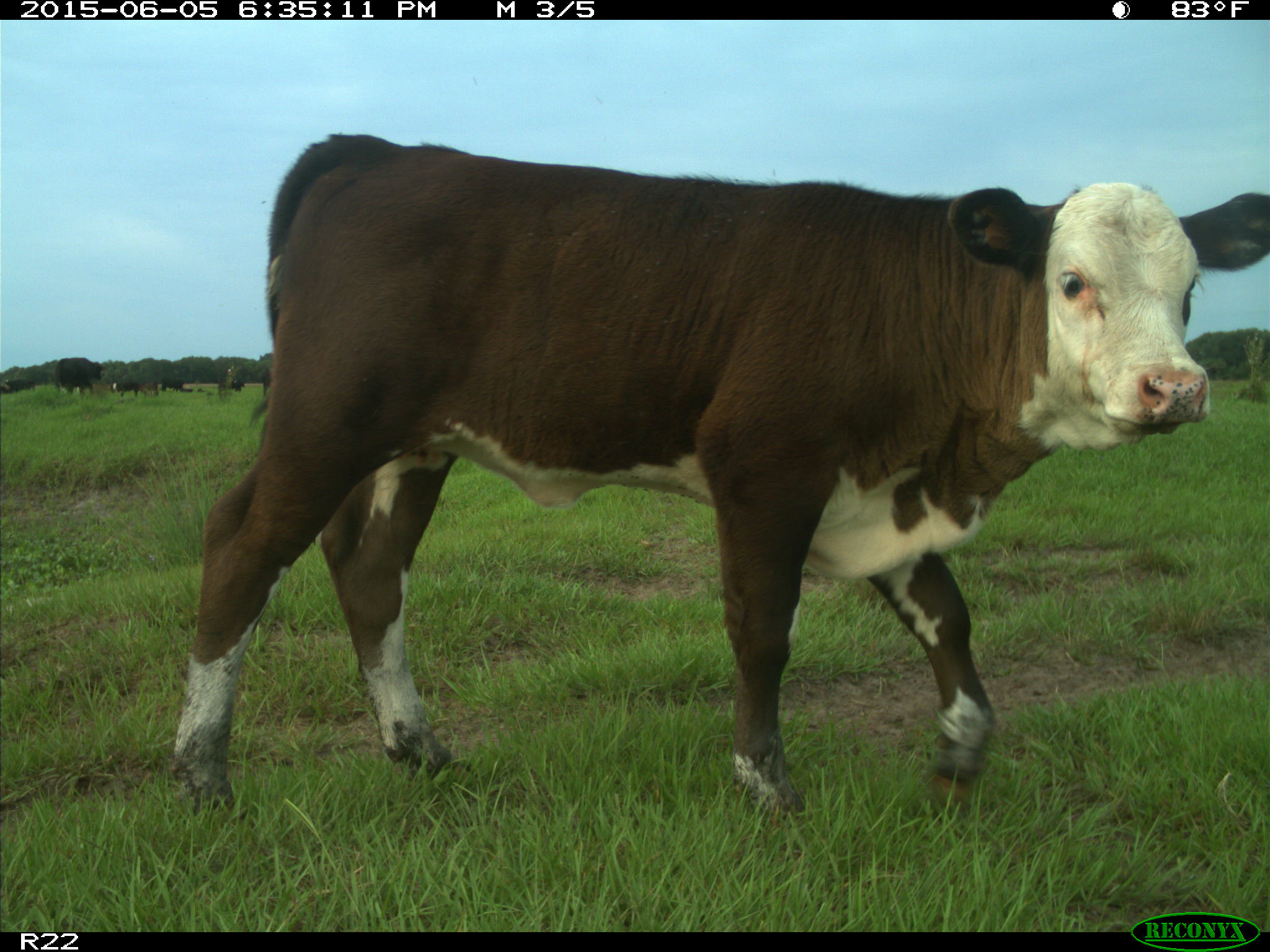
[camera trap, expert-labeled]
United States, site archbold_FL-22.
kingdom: Animalia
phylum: Chordata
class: Mammalia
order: Artiodactyla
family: Bovidae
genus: Bos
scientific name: Bos taurus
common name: domestic cow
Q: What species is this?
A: Bos taurus (domestic cow).